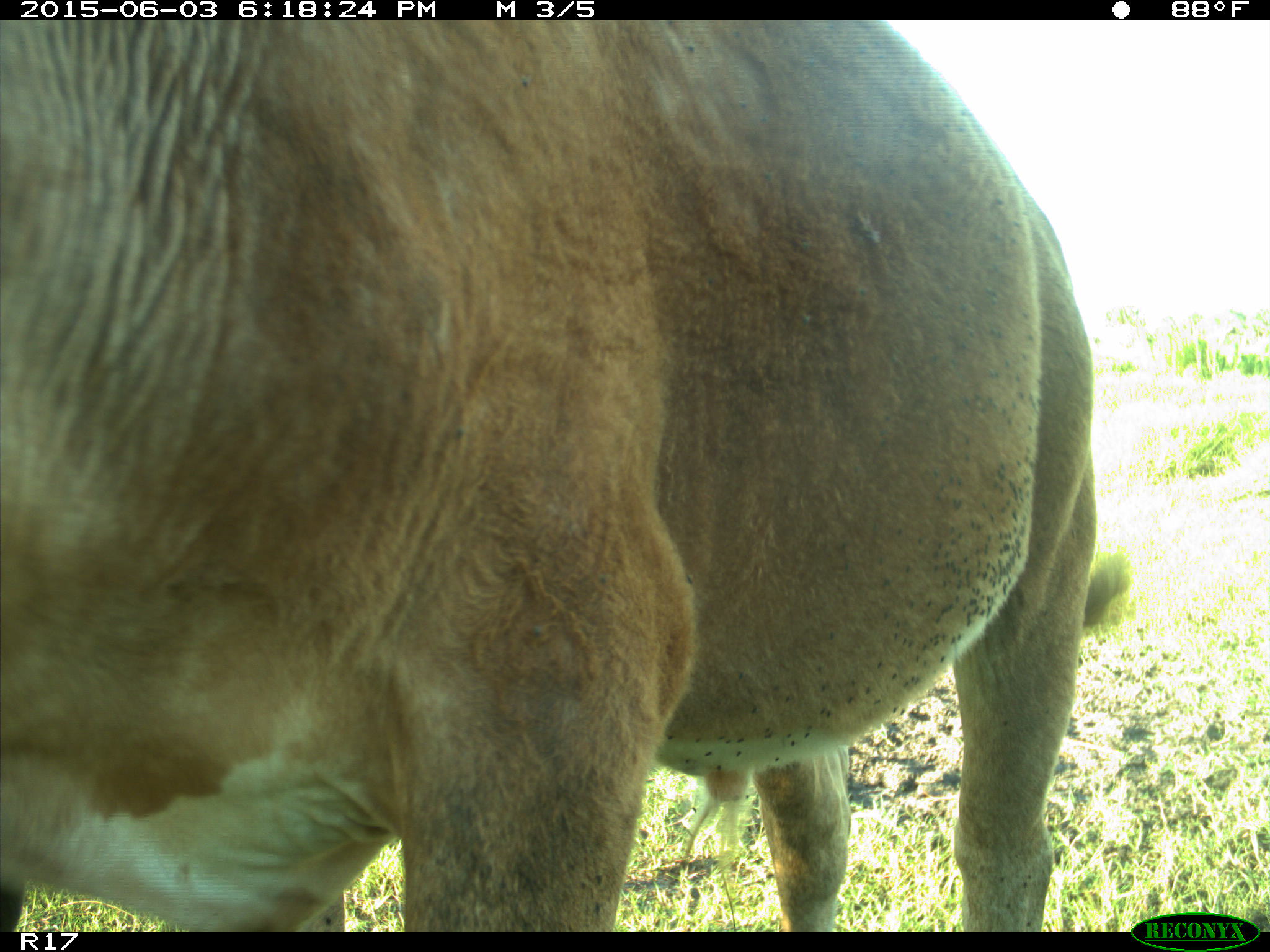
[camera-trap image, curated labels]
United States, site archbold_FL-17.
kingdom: Animalia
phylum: Chordata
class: Mammalia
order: Artiodactyla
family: Bovidae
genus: Bos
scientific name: Bos taurus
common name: domestic cow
Bos taurus (domestic cow).